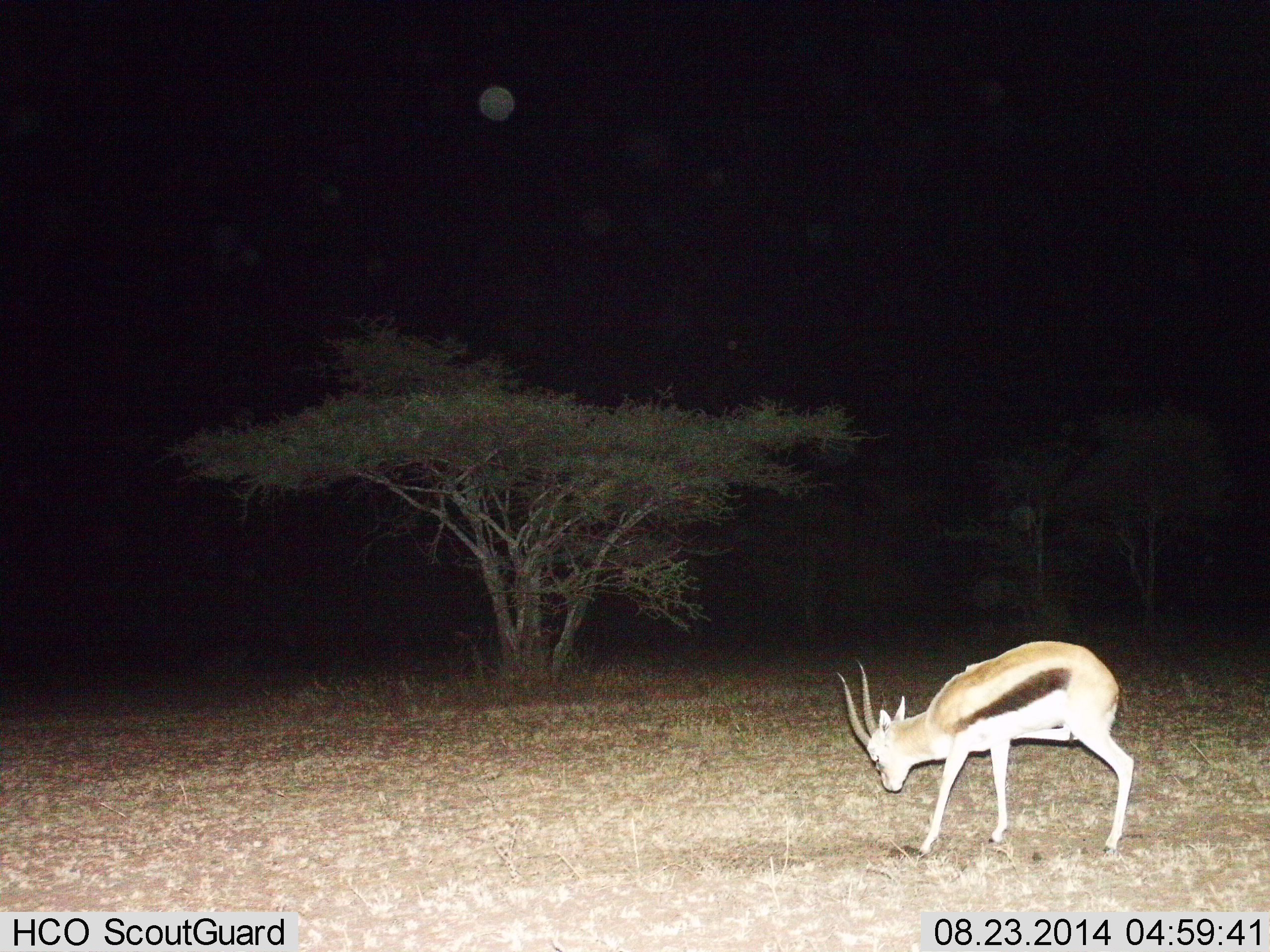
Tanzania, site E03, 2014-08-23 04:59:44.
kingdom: Animalia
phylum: Chordata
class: Mammalia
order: Artiodactyla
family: Bovidae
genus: Eudorcas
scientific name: Eudorcas thomsonii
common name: thomson's gazelle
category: gazellethomsons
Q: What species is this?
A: Gazellethomsons (thomson's gazelle) (Eudorcas thomsonii).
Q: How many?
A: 1.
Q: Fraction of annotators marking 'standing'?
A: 60%.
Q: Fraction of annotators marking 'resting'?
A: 0%.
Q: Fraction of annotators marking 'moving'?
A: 10%.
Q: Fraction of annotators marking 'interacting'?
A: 0%.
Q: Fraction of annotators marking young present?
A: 0%.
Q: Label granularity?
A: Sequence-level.